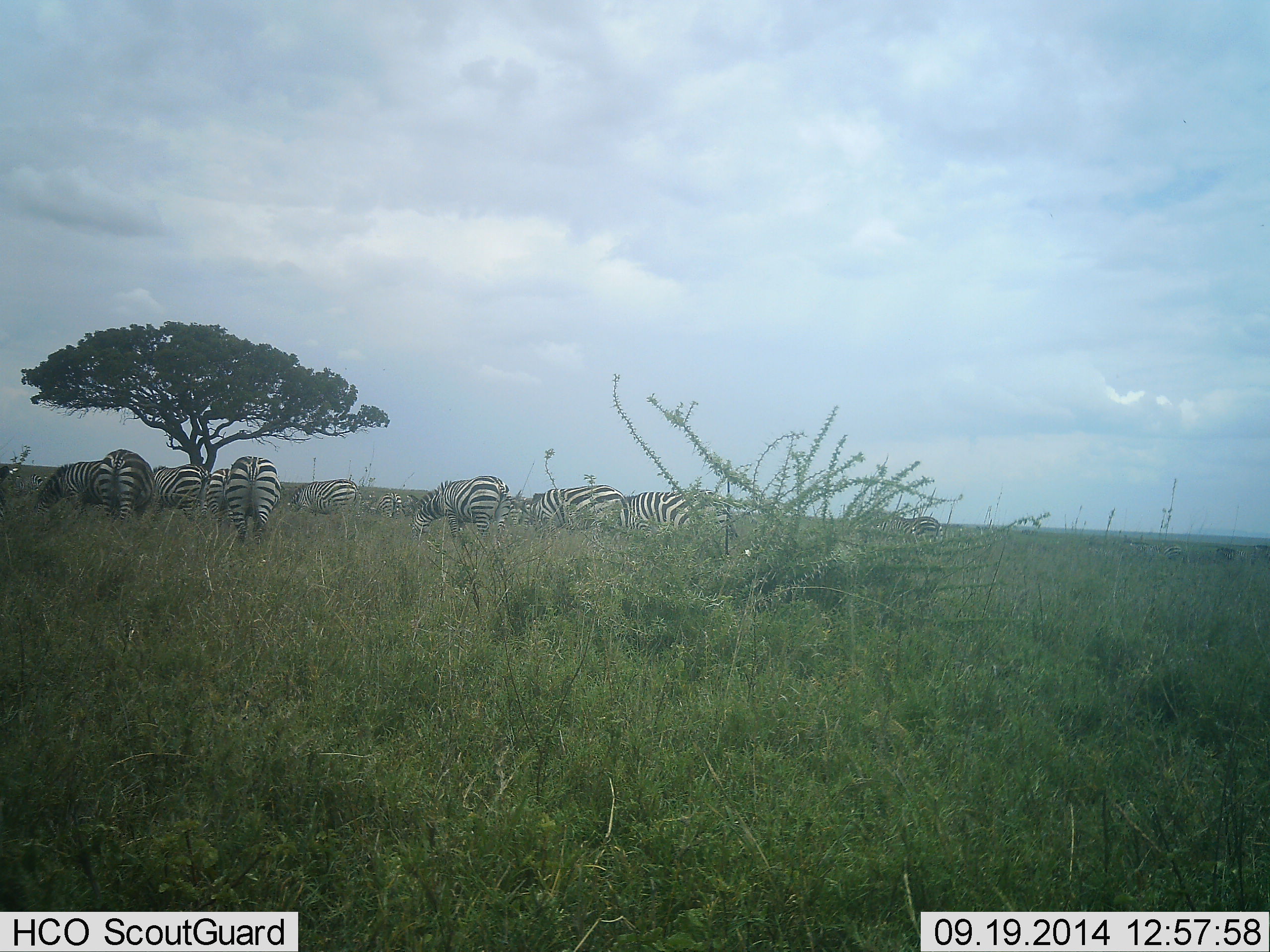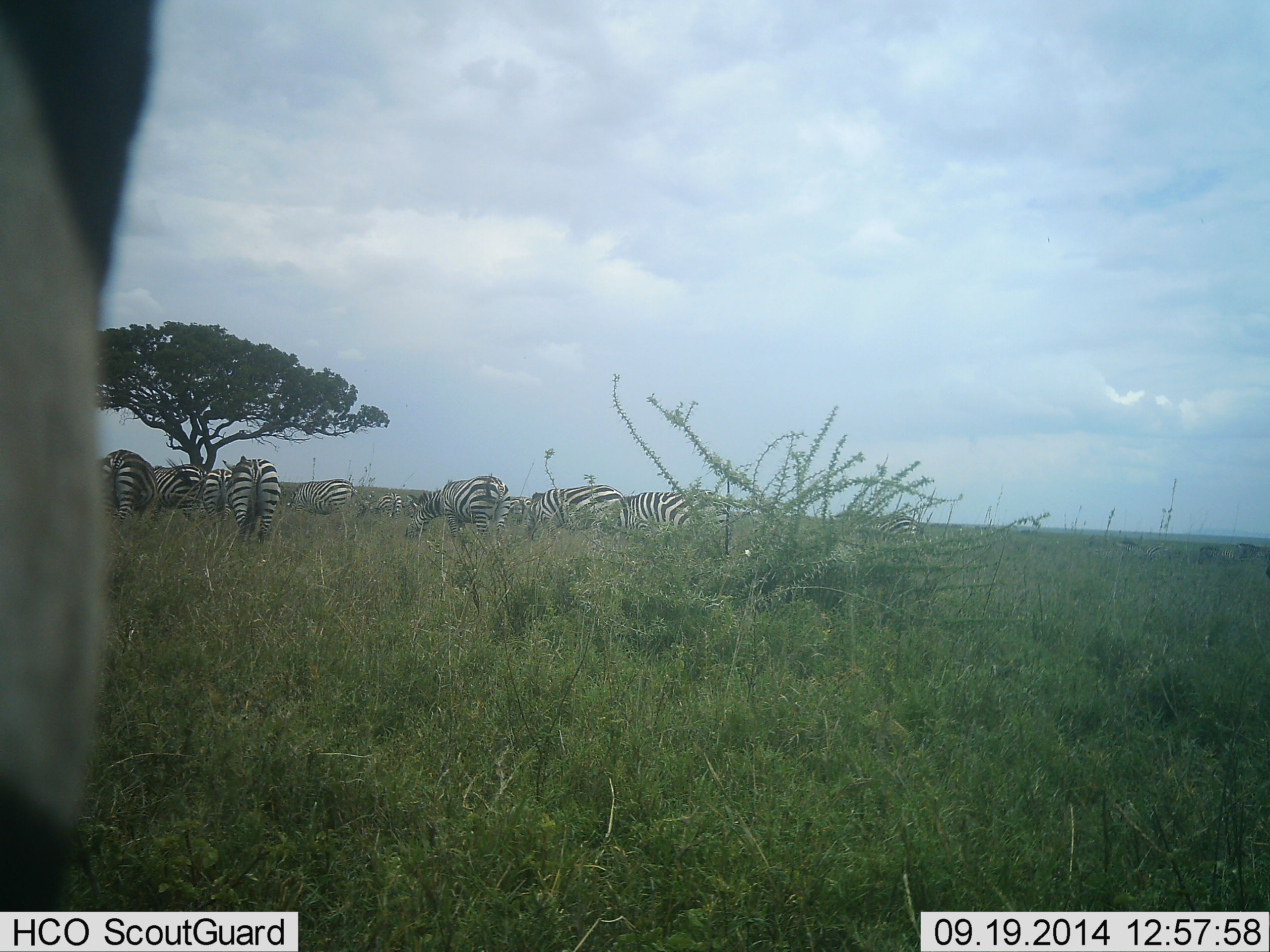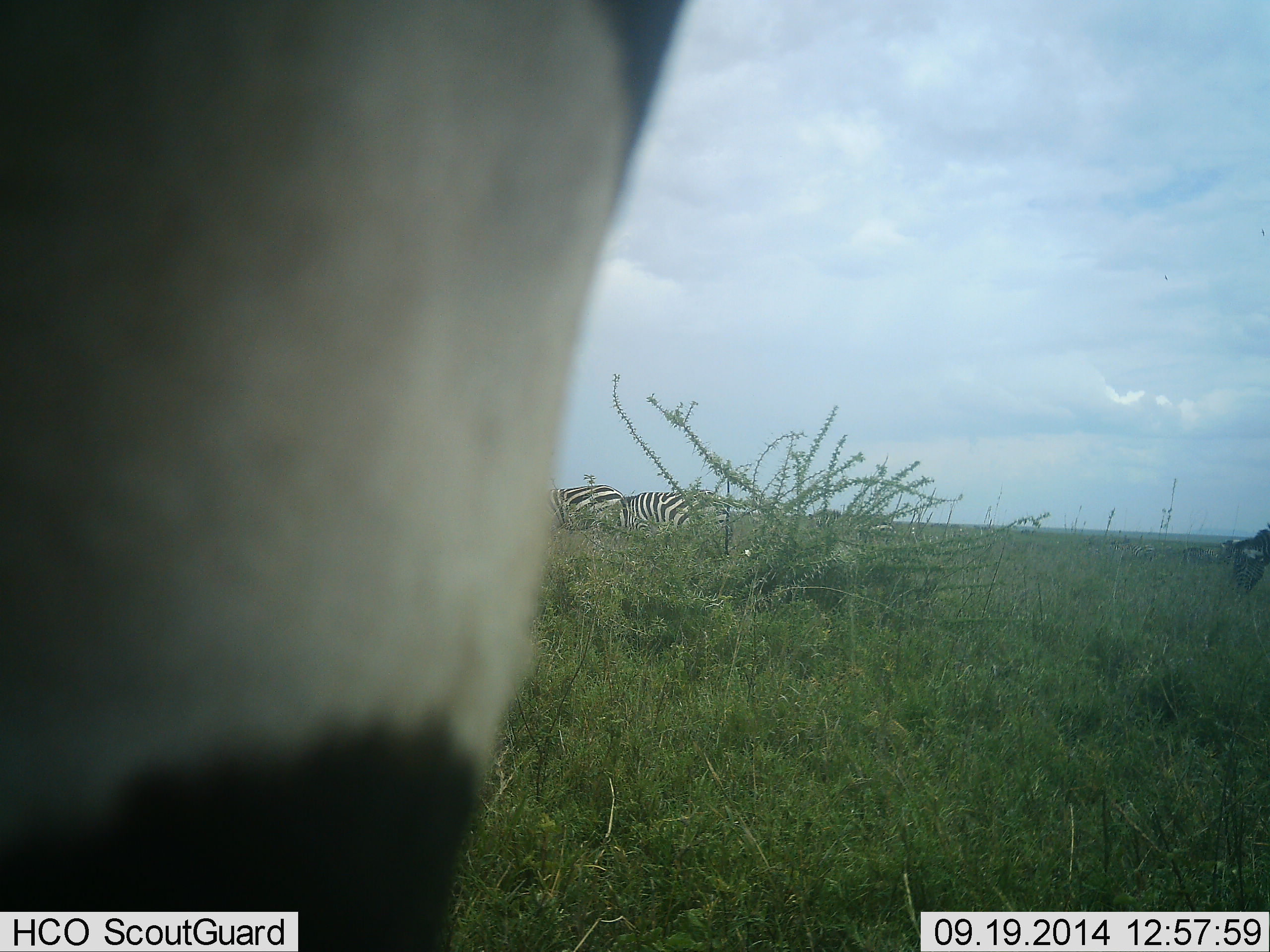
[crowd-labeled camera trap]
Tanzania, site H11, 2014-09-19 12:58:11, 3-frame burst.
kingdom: Animalia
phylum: Chordata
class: Mammalia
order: Perissodactyla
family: Equidae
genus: Equus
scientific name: Equus quagga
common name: plains zebra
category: zebra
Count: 11-50.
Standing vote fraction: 50%.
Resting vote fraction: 0%.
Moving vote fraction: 8%.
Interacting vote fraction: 0%.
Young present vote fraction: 0%.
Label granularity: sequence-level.